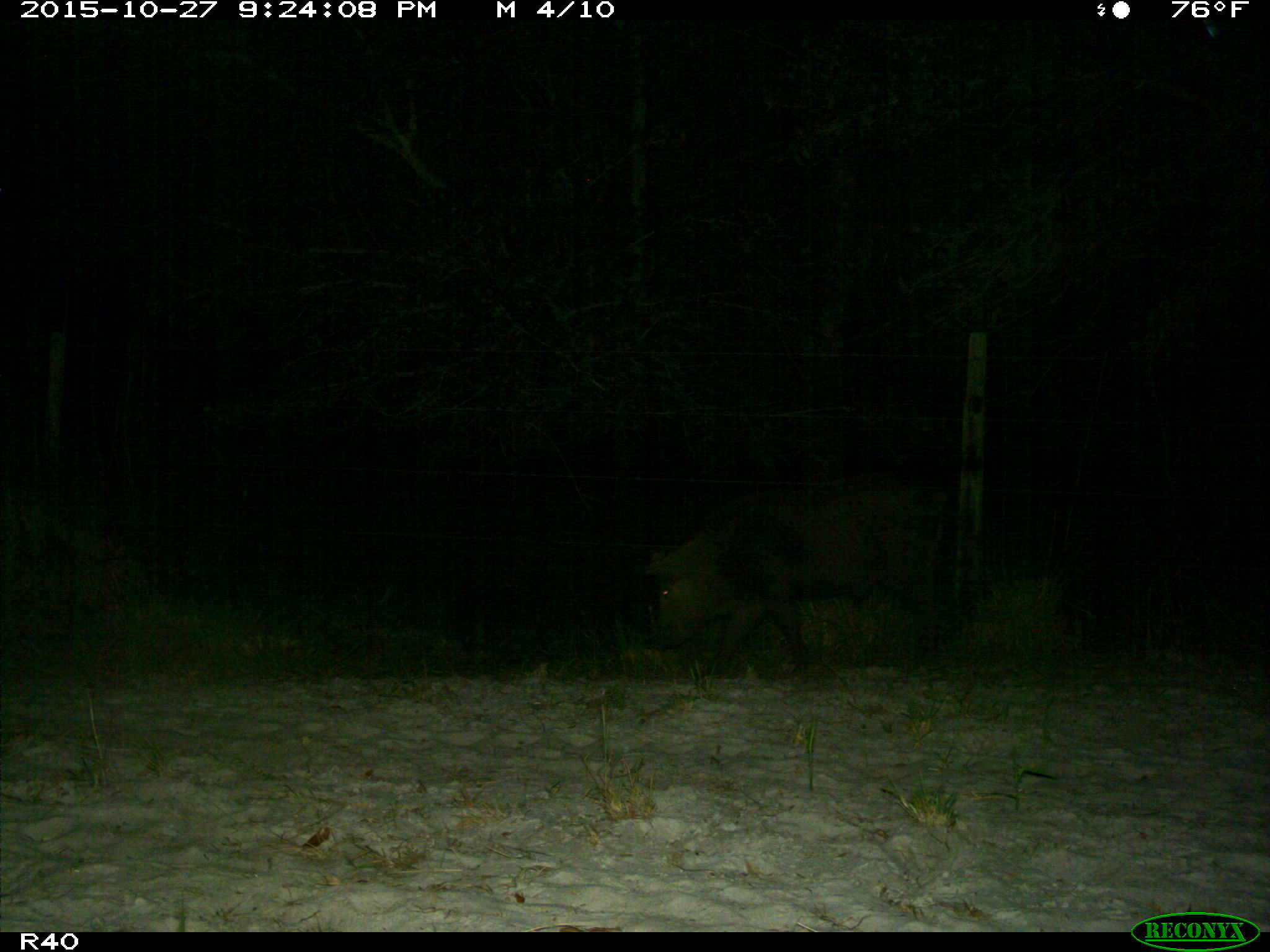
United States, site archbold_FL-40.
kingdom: Animalia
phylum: Chordata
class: Mammalia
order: Artiodactyla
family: Suidae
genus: Sus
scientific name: Sus scrofa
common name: wild boar